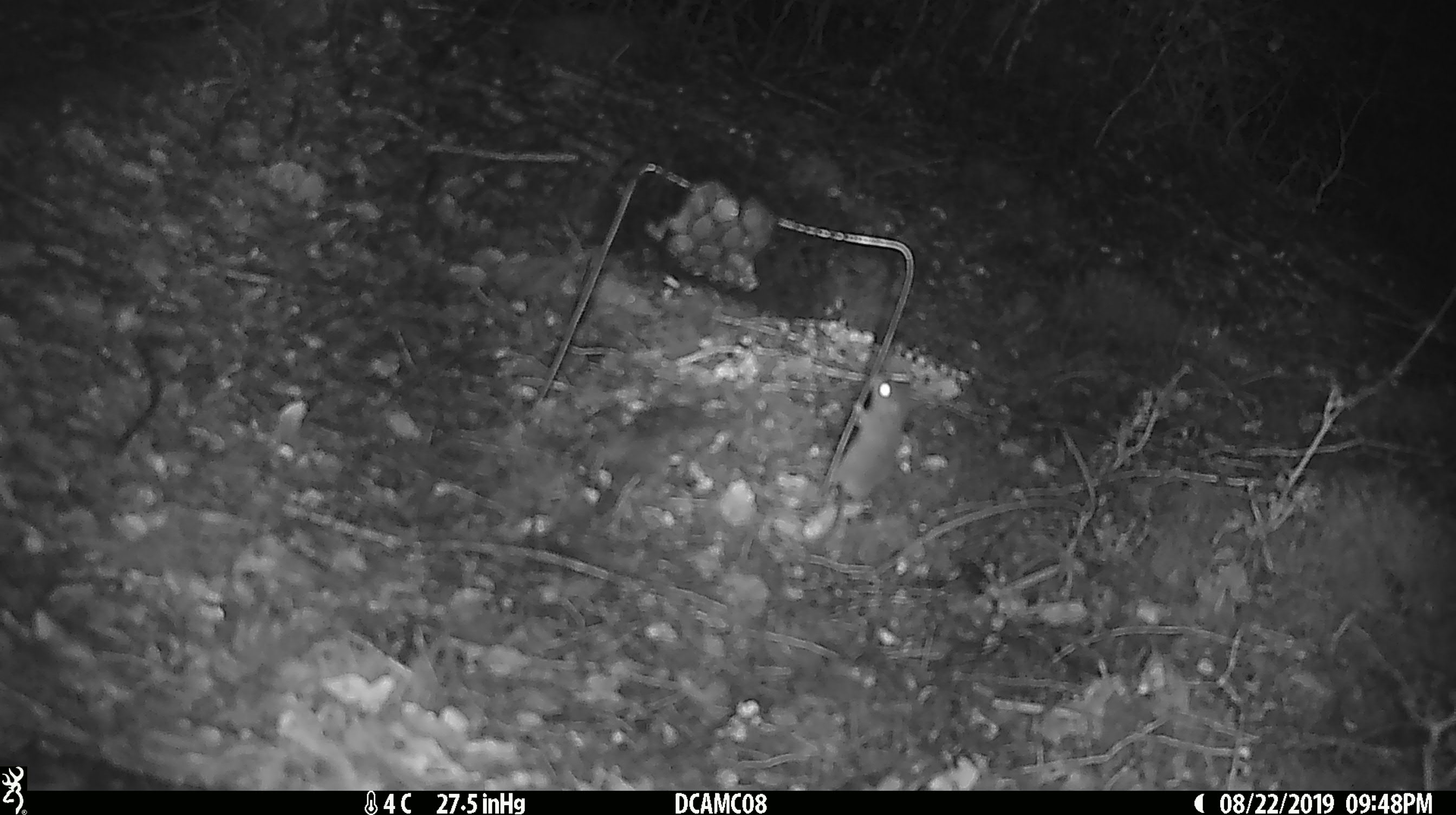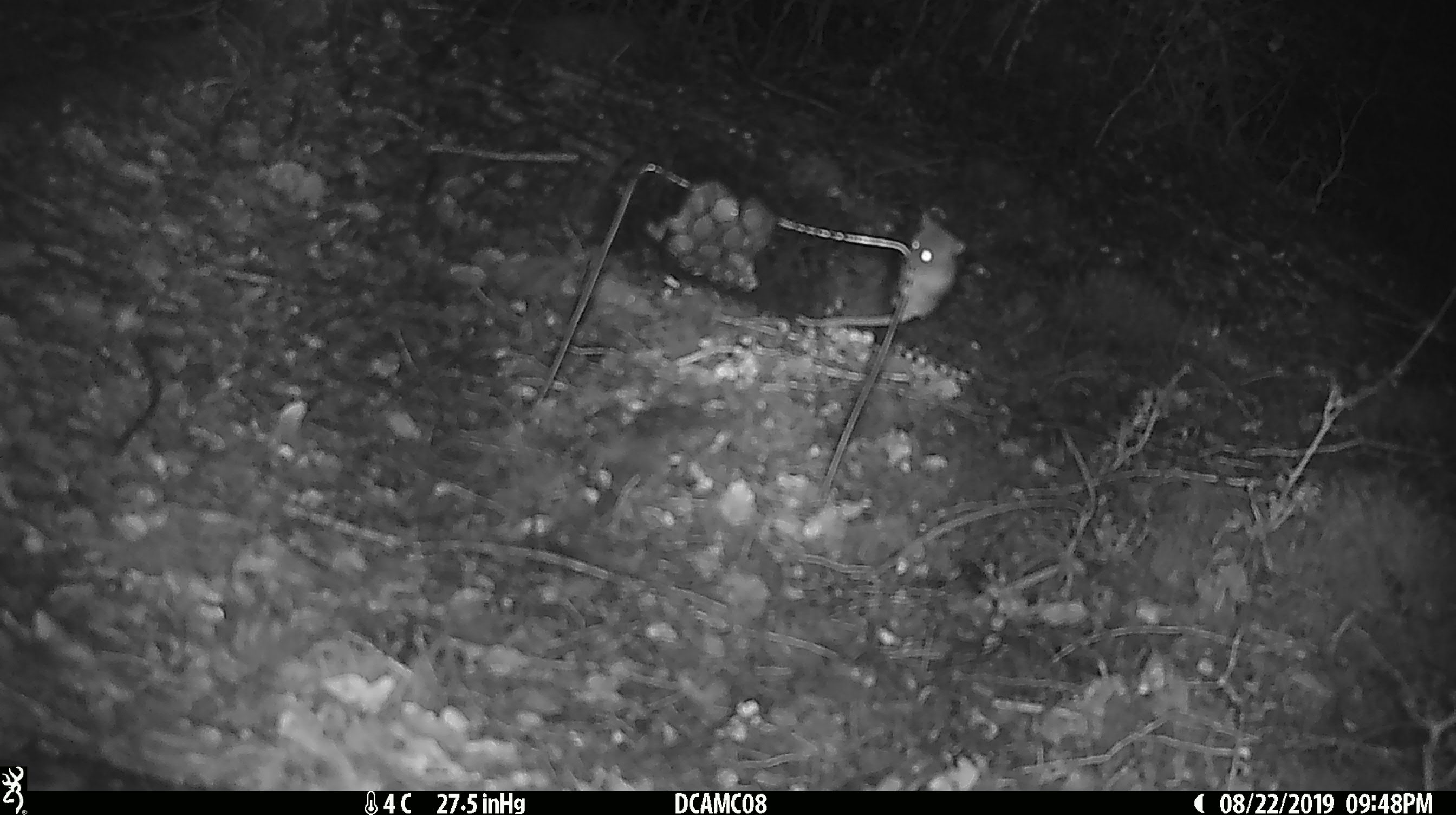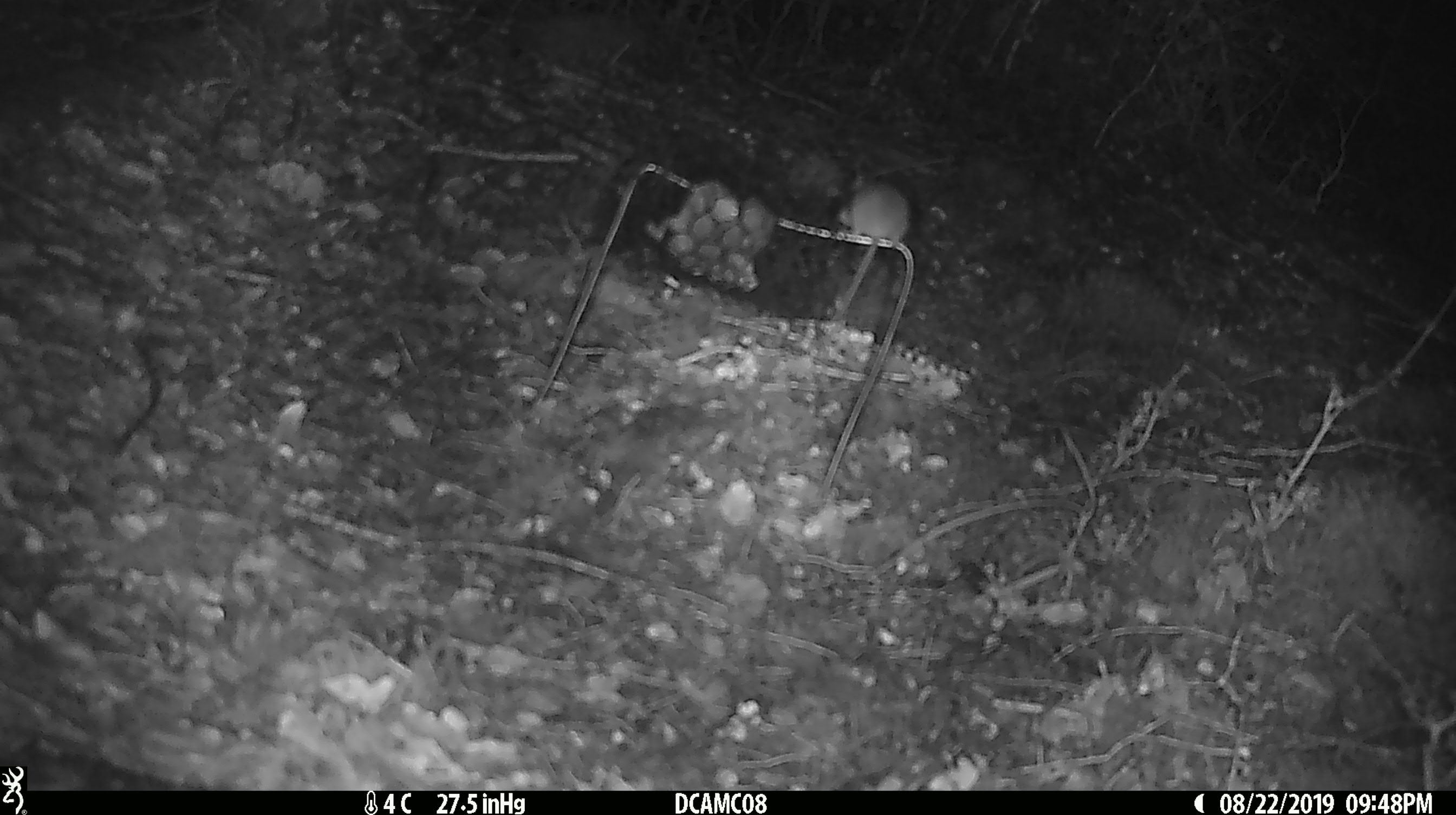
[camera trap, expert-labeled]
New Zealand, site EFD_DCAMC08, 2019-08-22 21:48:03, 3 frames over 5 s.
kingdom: Animalia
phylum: Chordata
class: Mammalia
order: Rodentia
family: Muridae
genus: Mus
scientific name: Mus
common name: mouse